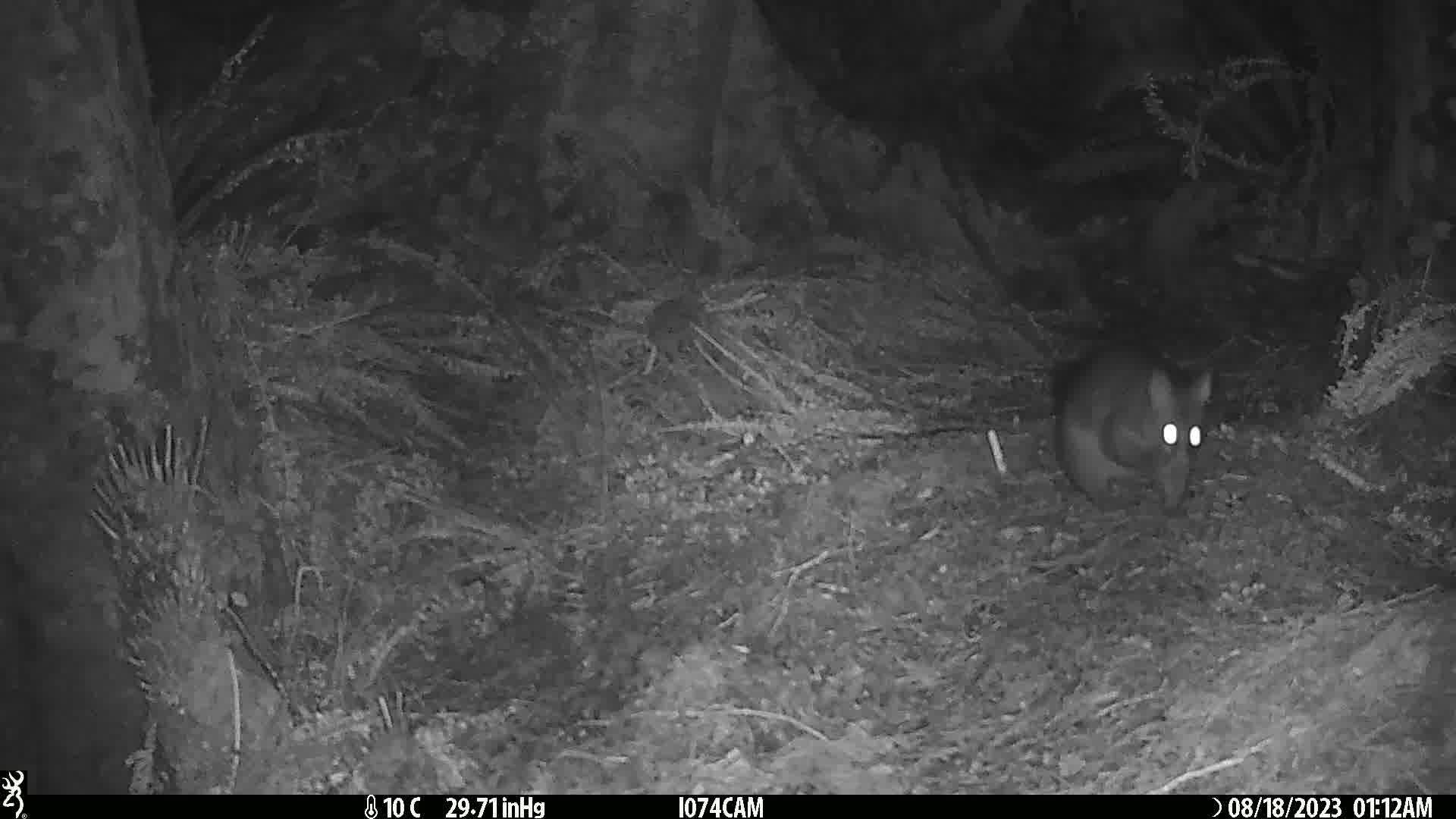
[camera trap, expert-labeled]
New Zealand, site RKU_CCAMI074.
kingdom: Animalia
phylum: Chordata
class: Mammalia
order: Diprotodontia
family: Phalangeridae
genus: Trichosurus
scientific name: Trichosurus vulpecula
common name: common brushtail possum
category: possum